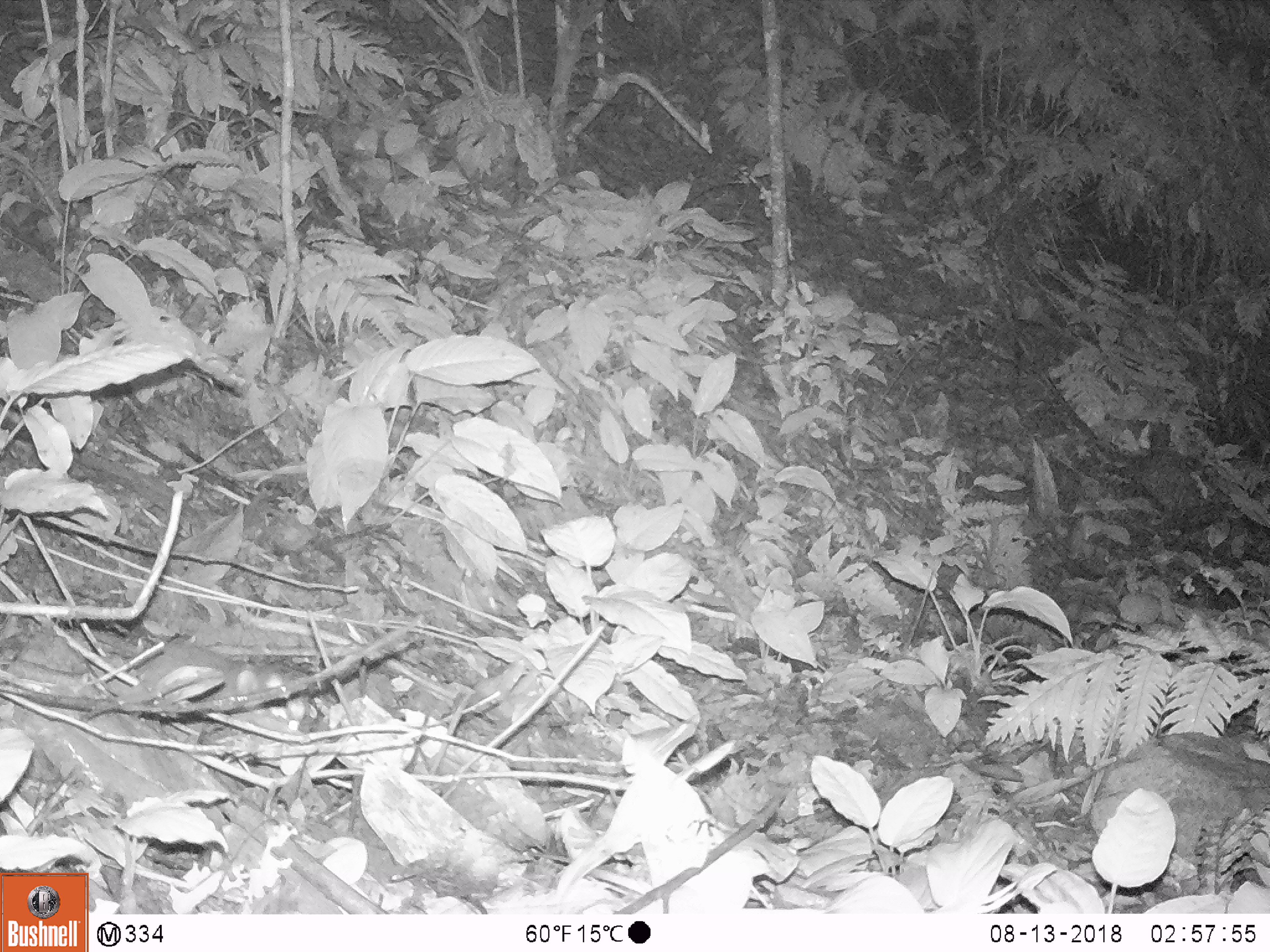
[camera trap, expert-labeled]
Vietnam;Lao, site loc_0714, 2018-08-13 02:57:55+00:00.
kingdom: Animalia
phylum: Chordata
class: Mammalia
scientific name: Mammalia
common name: mammal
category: unidentified small mammal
Unidentified small mammal (mammal) (Mammalia). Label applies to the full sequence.